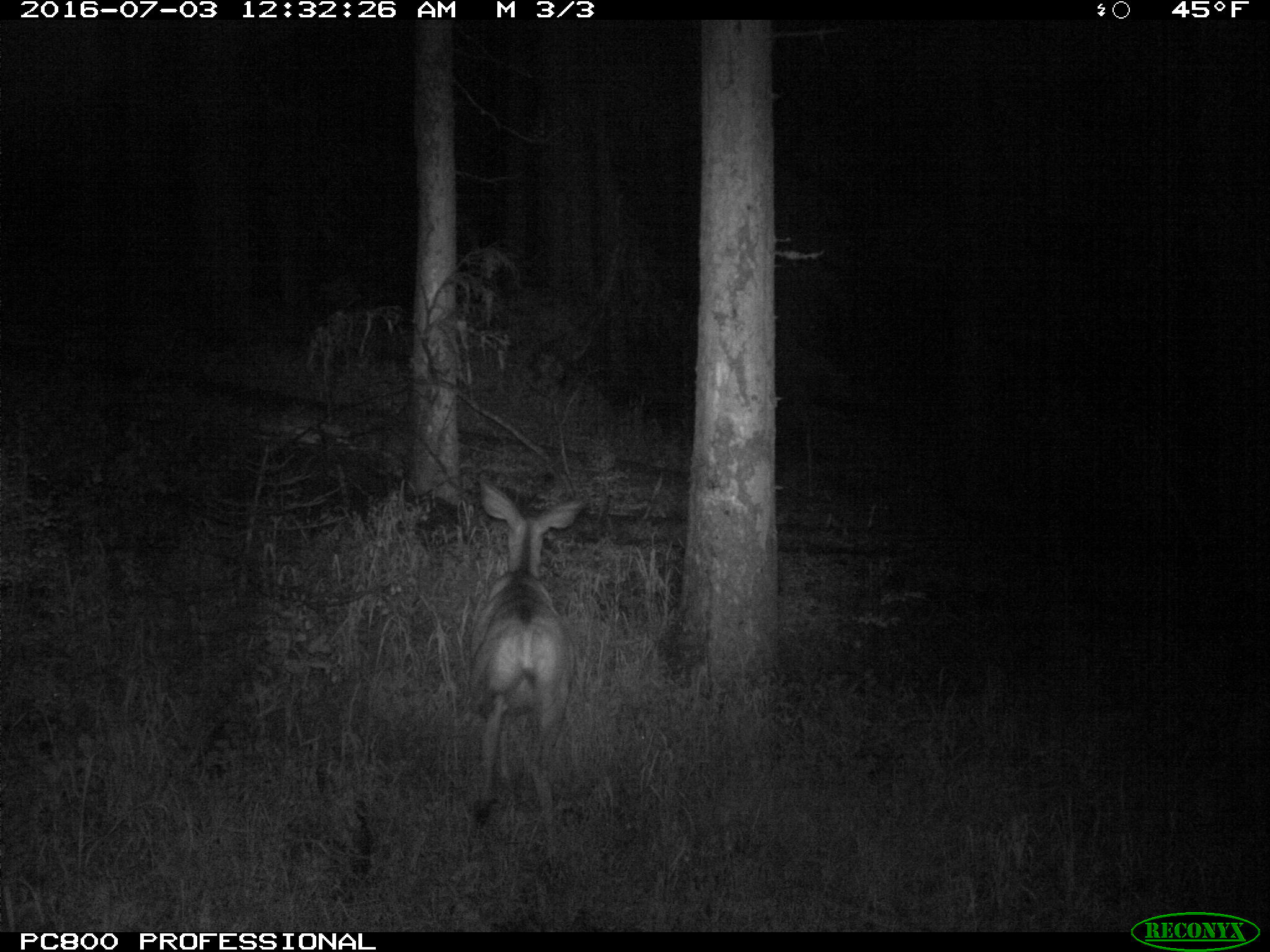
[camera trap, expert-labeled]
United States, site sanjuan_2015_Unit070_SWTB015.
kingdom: Animalia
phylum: Chordata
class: Mammalia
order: Artiodactyla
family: Cervidae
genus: Odocoileus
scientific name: Odocoileus hemionus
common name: mule deer